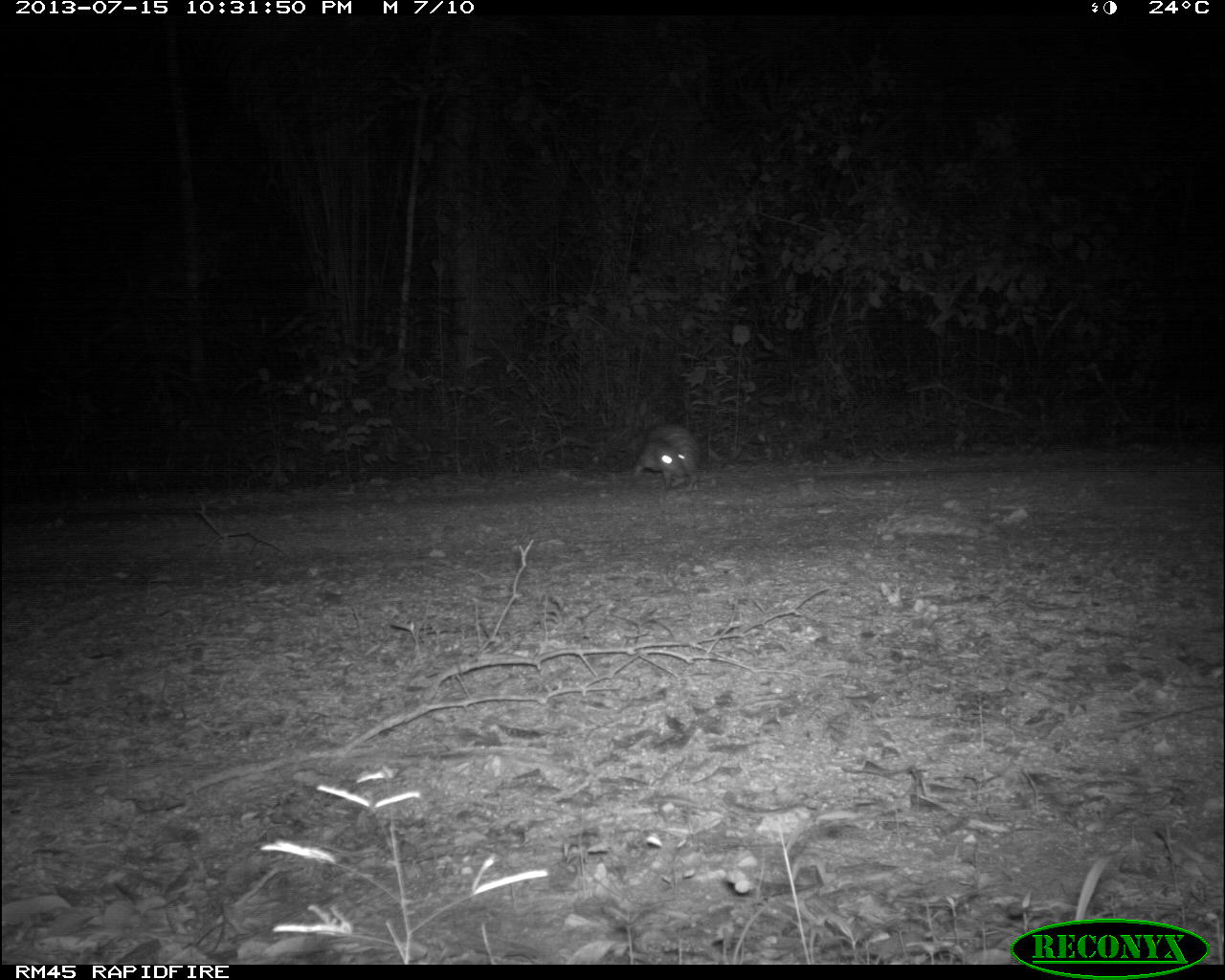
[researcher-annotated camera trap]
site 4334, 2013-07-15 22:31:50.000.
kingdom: Animalia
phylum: Chordata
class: Mammalia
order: Rodentia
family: Cuniculidae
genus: Cuniculus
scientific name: Cuniculus paca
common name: lowland paca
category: agouti paca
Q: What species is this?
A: Agouti paca (lowland paca) (Cuniculus paca).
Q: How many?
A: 1.